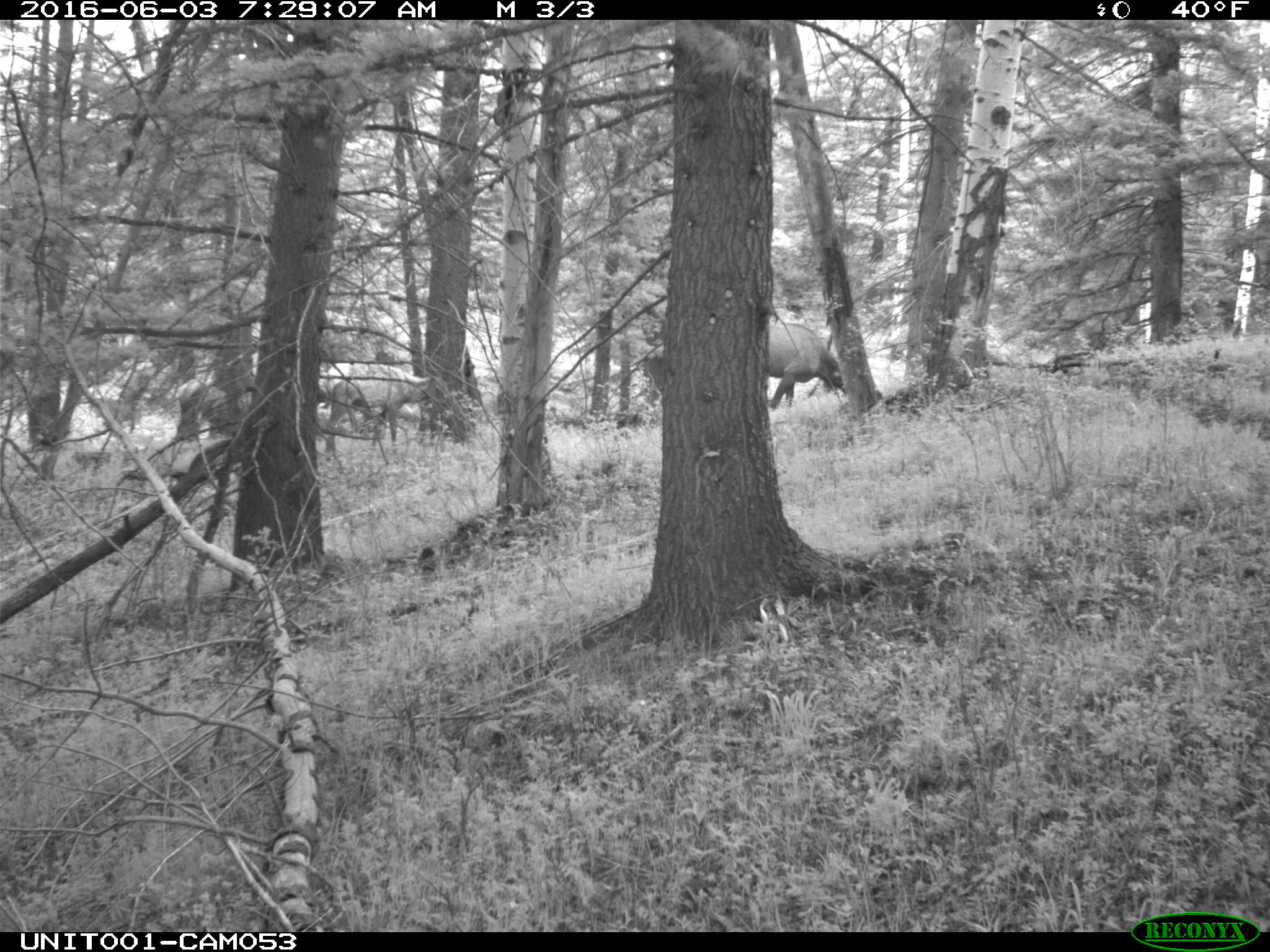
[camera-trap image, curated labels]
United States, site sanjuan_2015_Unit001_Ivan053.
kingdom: Animalia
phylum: Chordata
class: Mammalia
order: Artiodactyla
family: Cervidae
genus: Cervus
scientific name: Cervus elaphus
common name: red deer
Cervus elaphus (red deer).